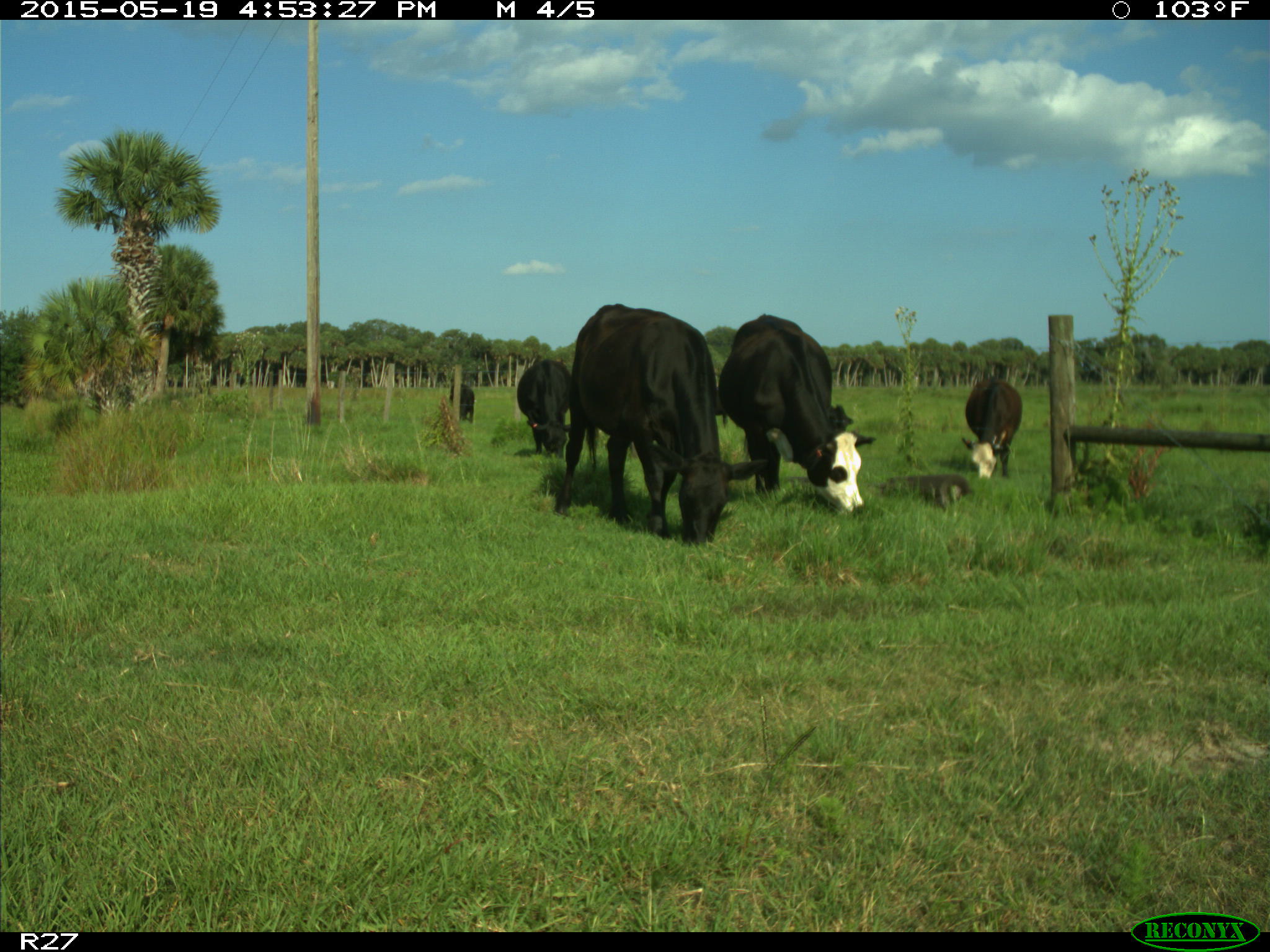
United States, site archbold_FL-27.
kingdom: Animalia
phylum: Chordata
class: Mammalia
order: Artiodactyla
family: Bovidae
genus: Bos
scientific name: Bos taurus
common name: domestic cow